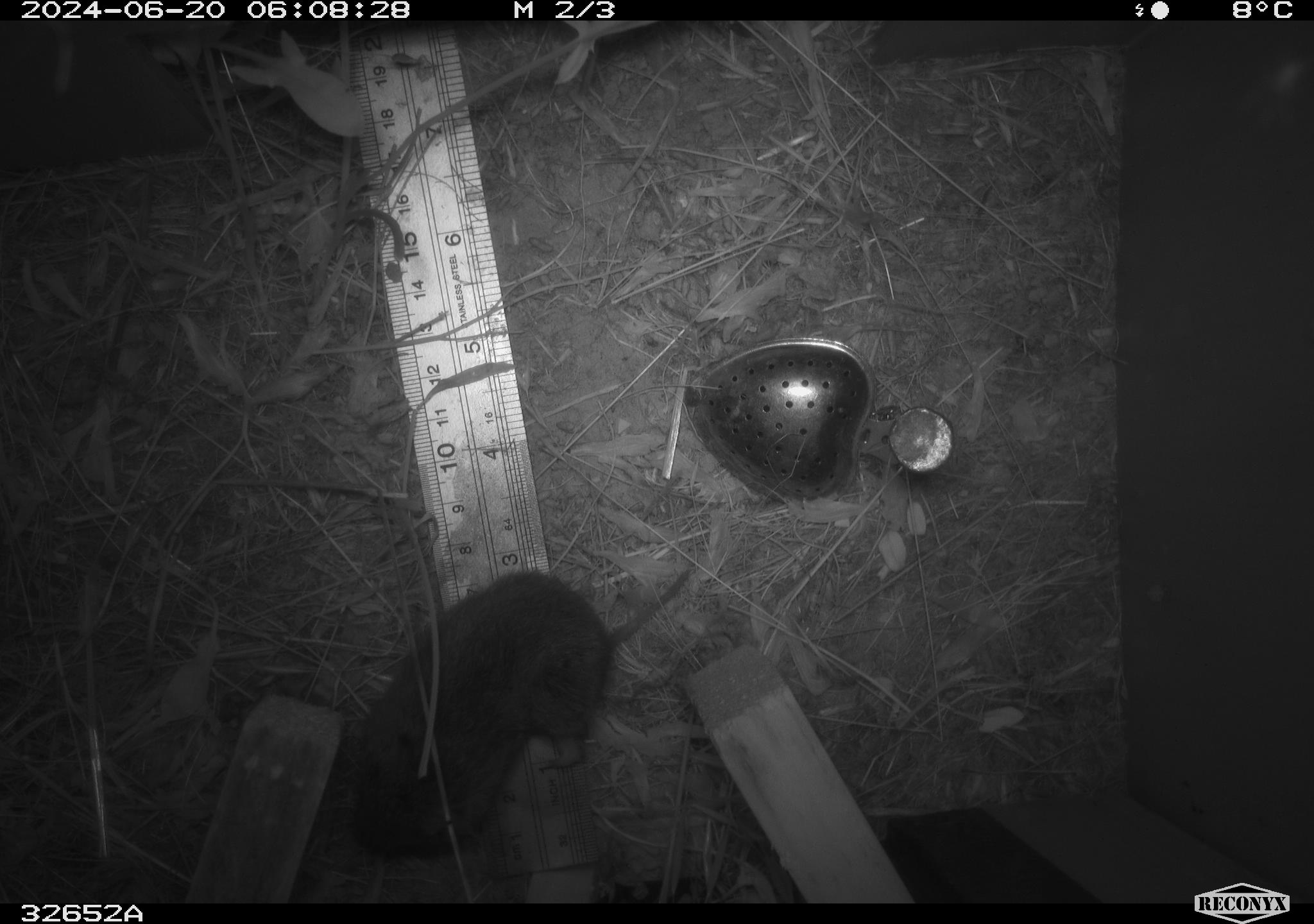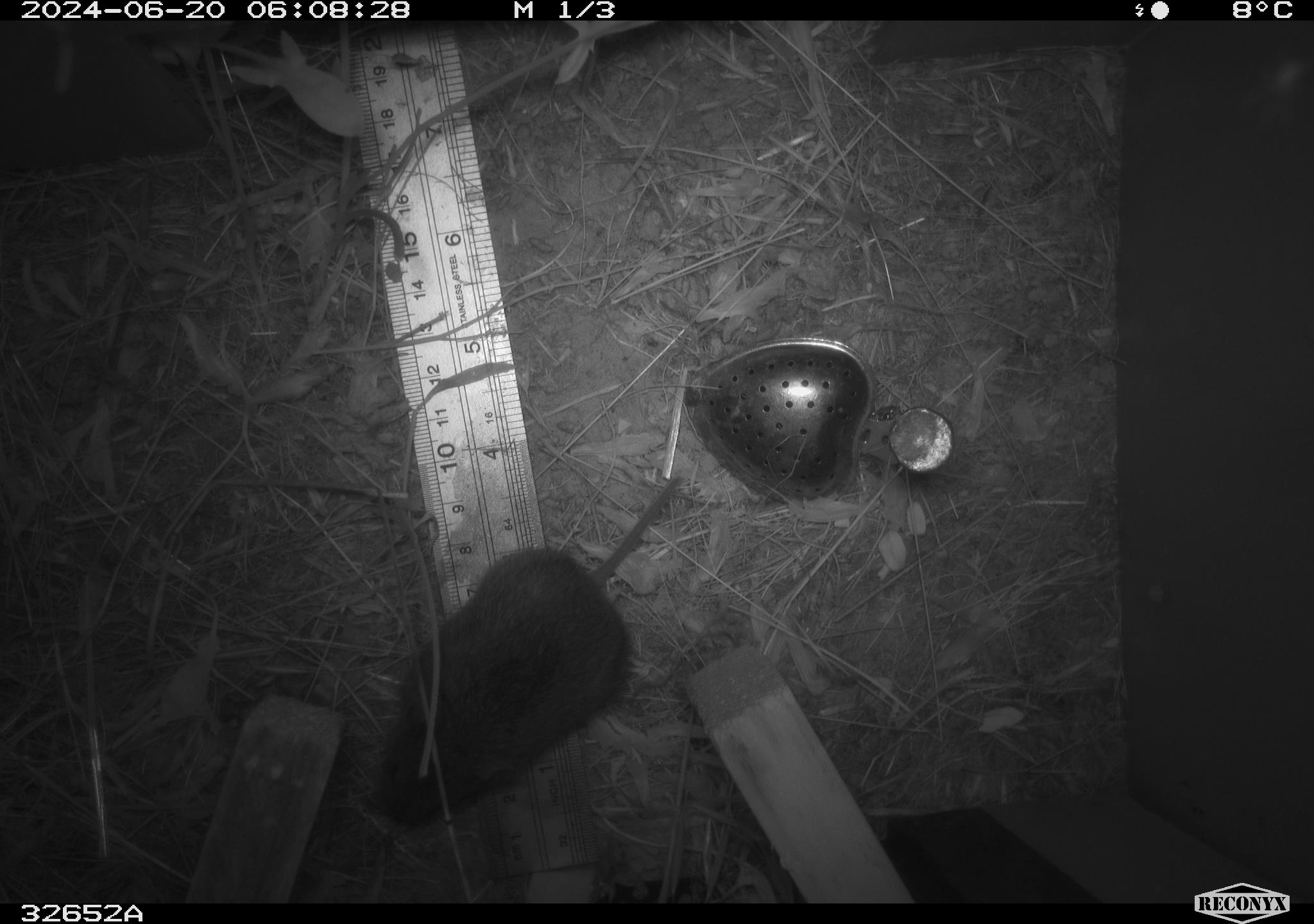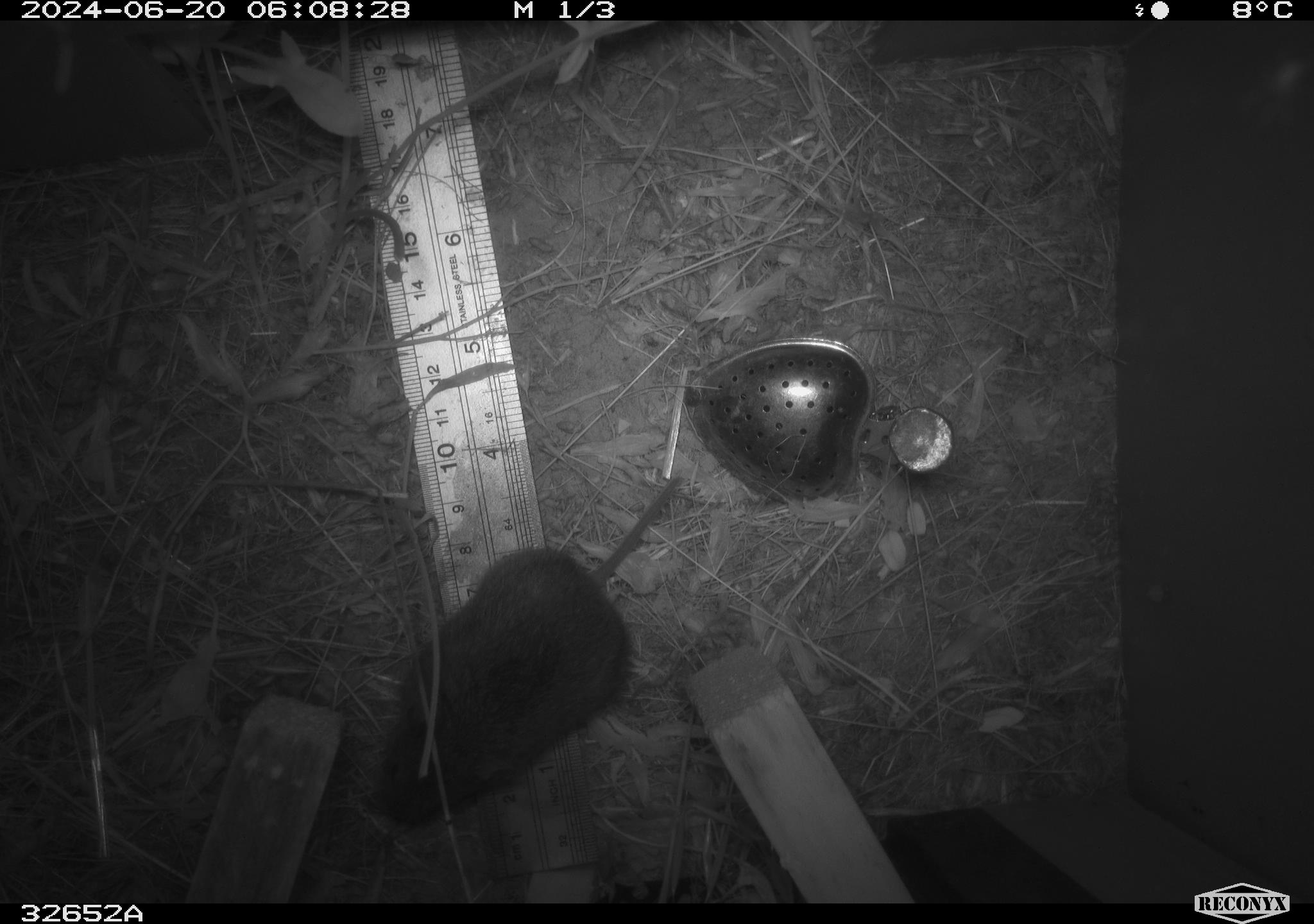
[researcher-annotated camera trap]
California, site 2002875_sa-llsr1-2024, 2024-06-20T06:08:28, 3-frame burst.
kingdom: Animalia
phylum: Chordata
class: Mammalia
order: Rodentia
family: Cricetidae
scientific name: Arvicolinae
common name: voles, lemmings, and muskrats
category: arvicolinae subfamily